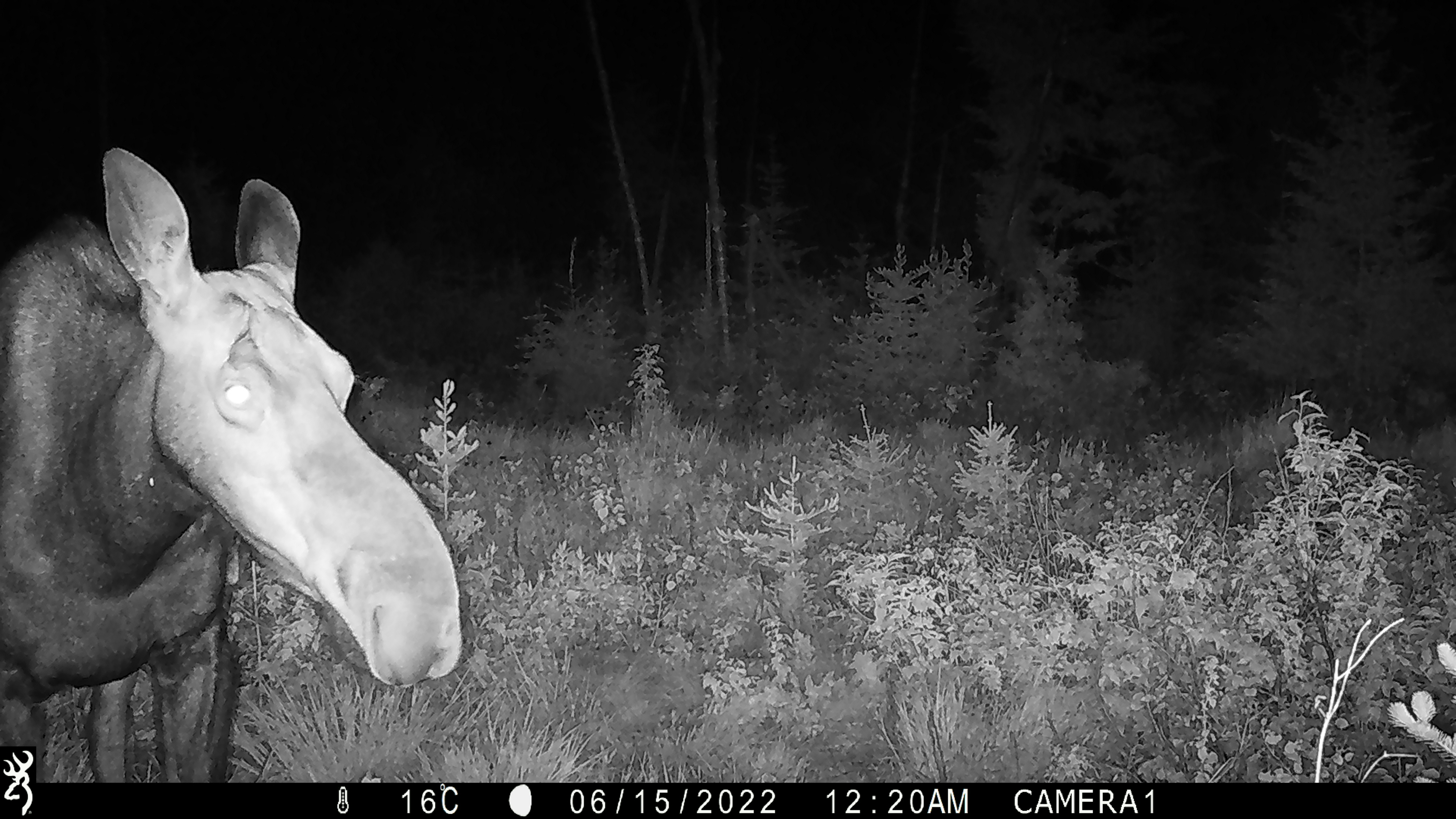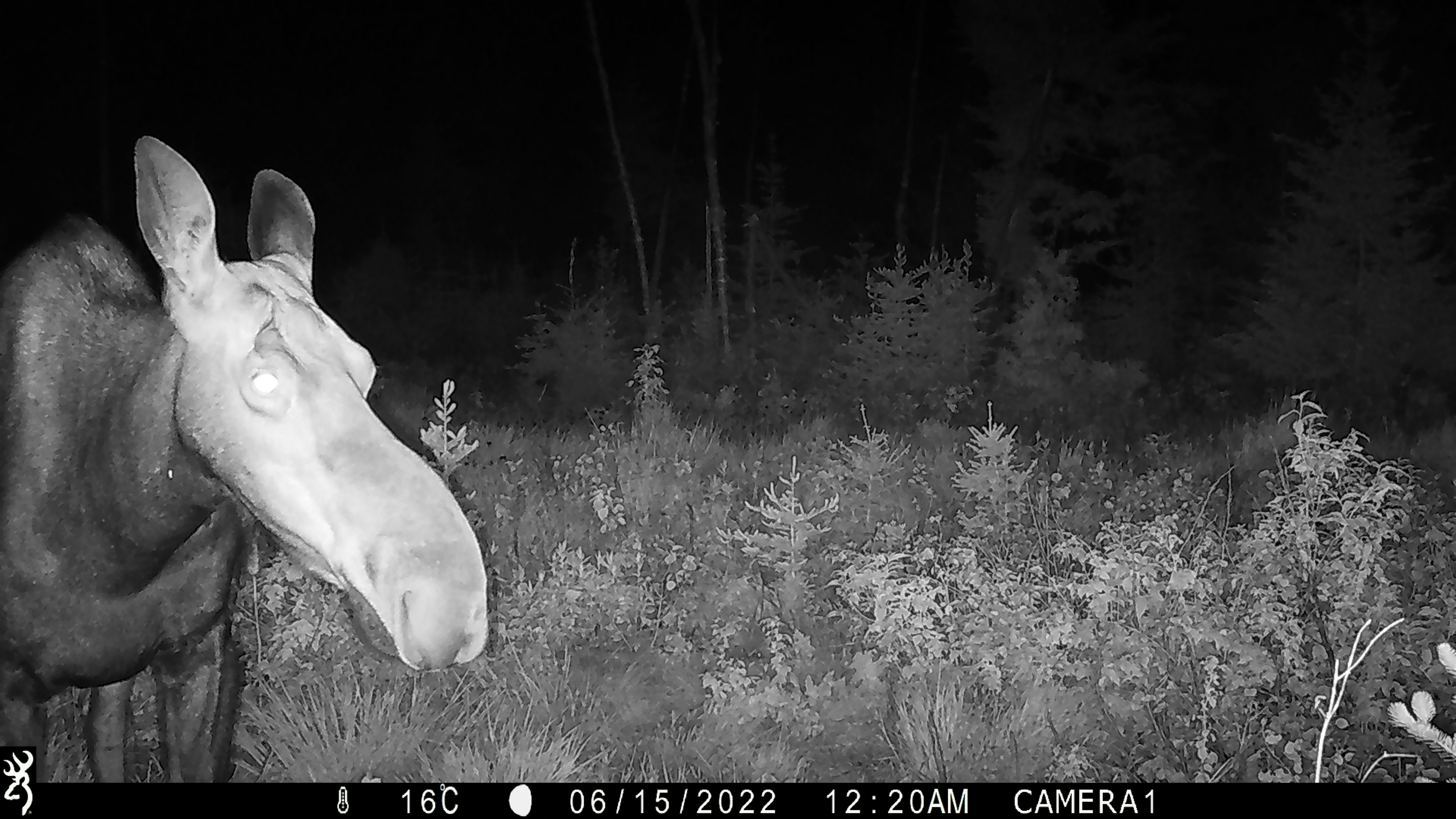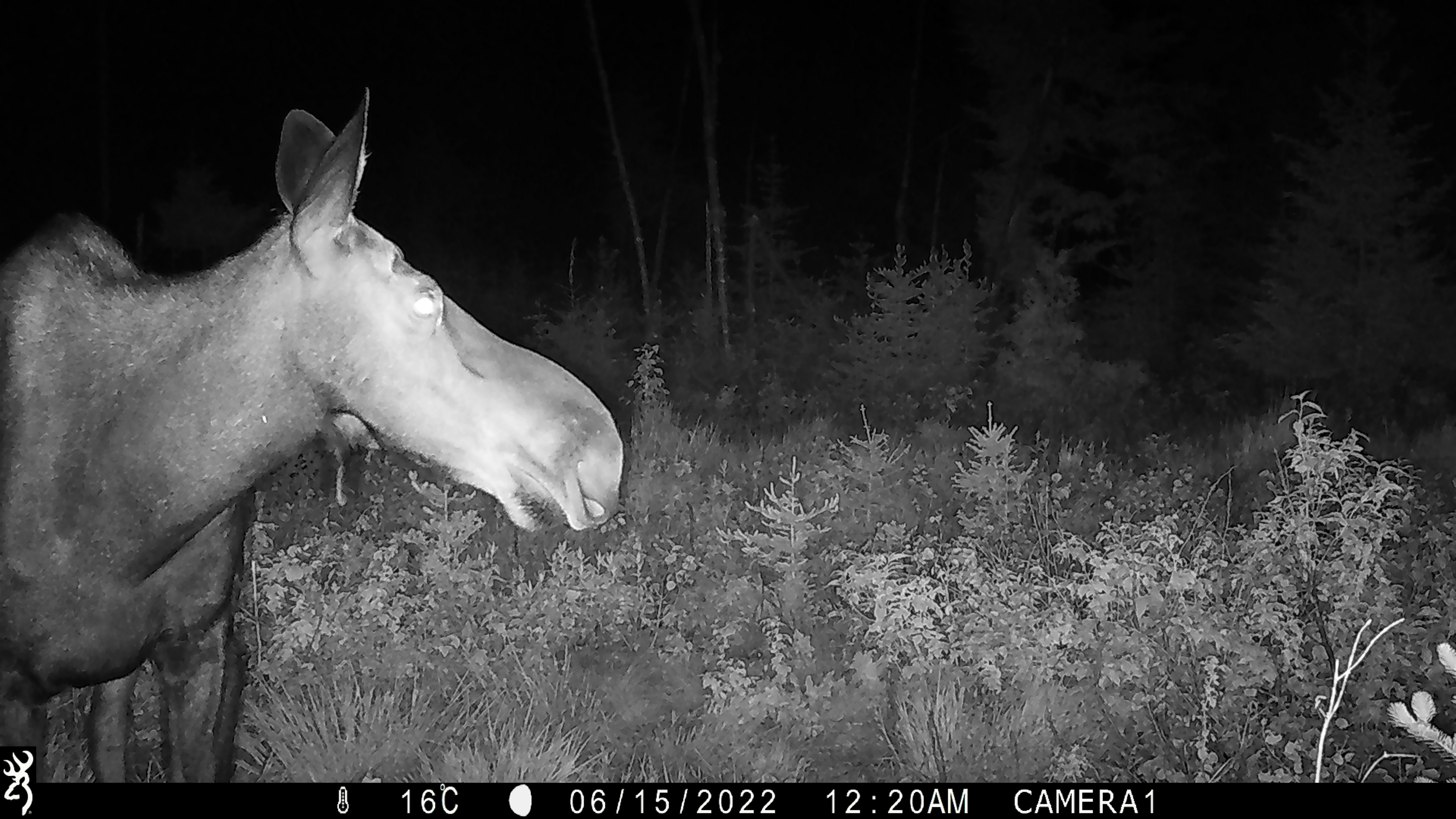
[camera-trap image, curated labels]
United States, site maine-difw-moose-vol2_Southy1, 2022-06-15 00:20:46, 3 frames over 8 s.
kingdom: Animalia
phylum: Chordata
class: Mammalia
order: Artiodactyla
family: Cervidae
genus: Alces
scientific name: Alces alces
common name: moose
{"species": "moose (Alces alces)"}